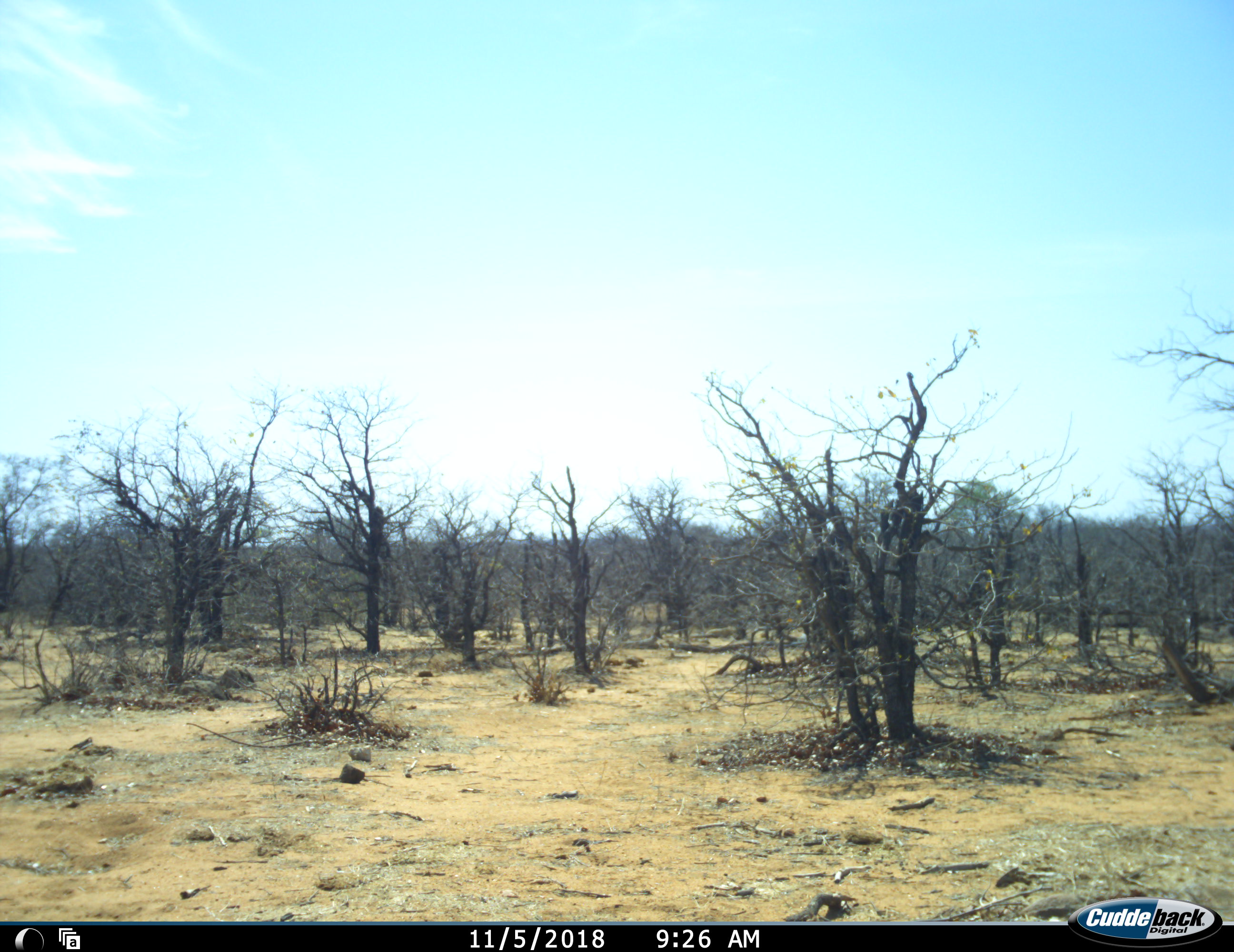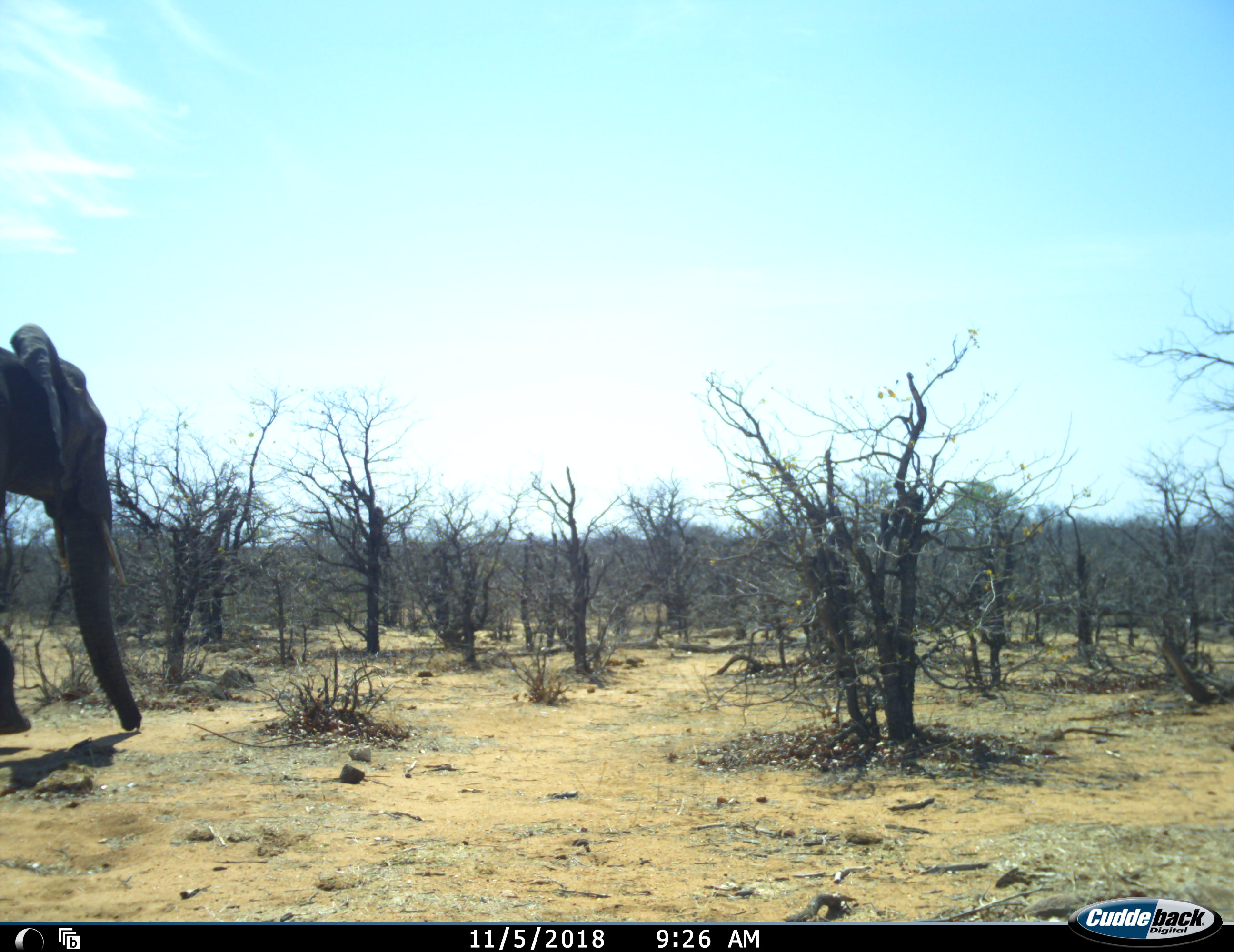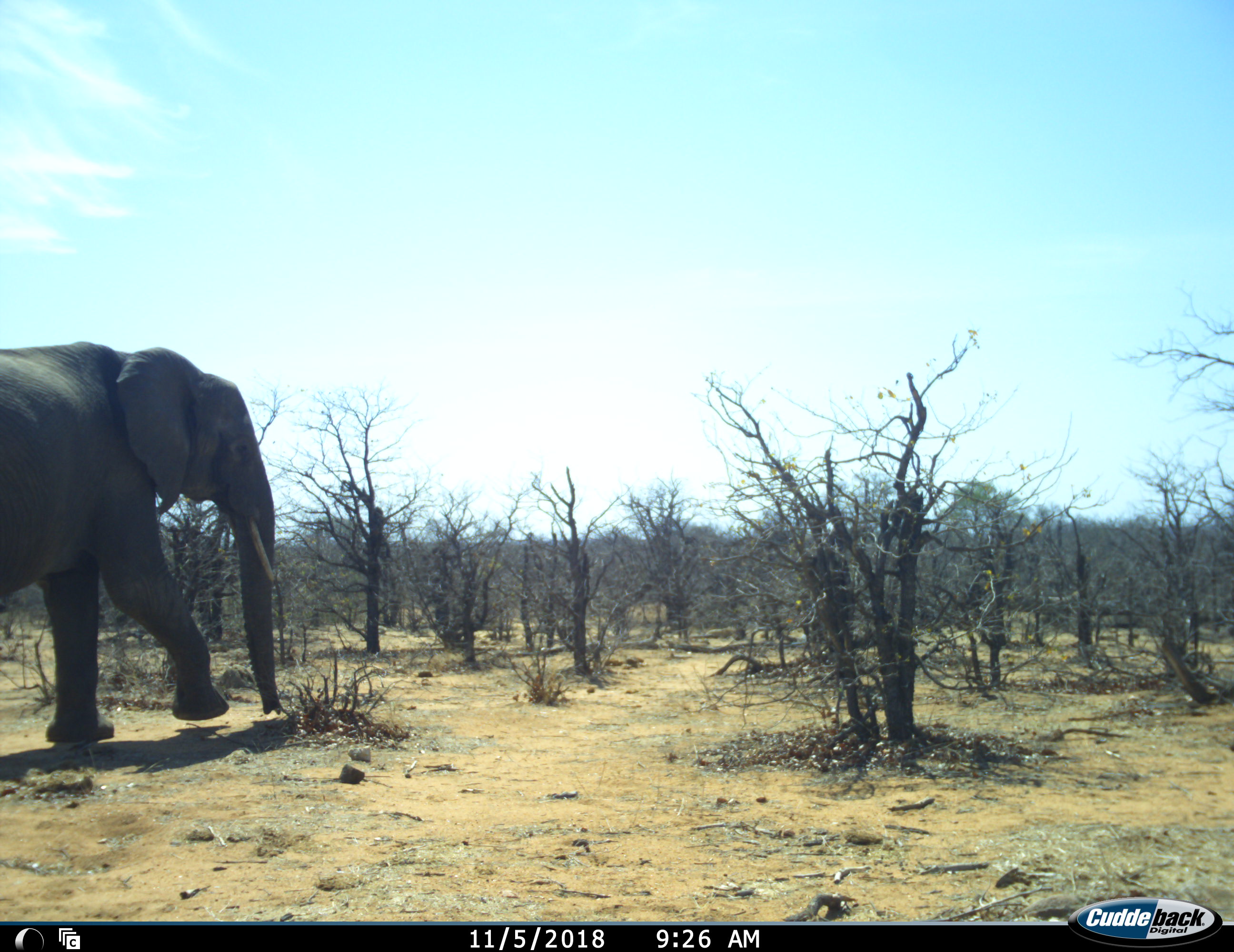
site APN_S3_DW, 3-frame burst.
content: unidentified animal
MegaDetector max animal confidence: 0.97